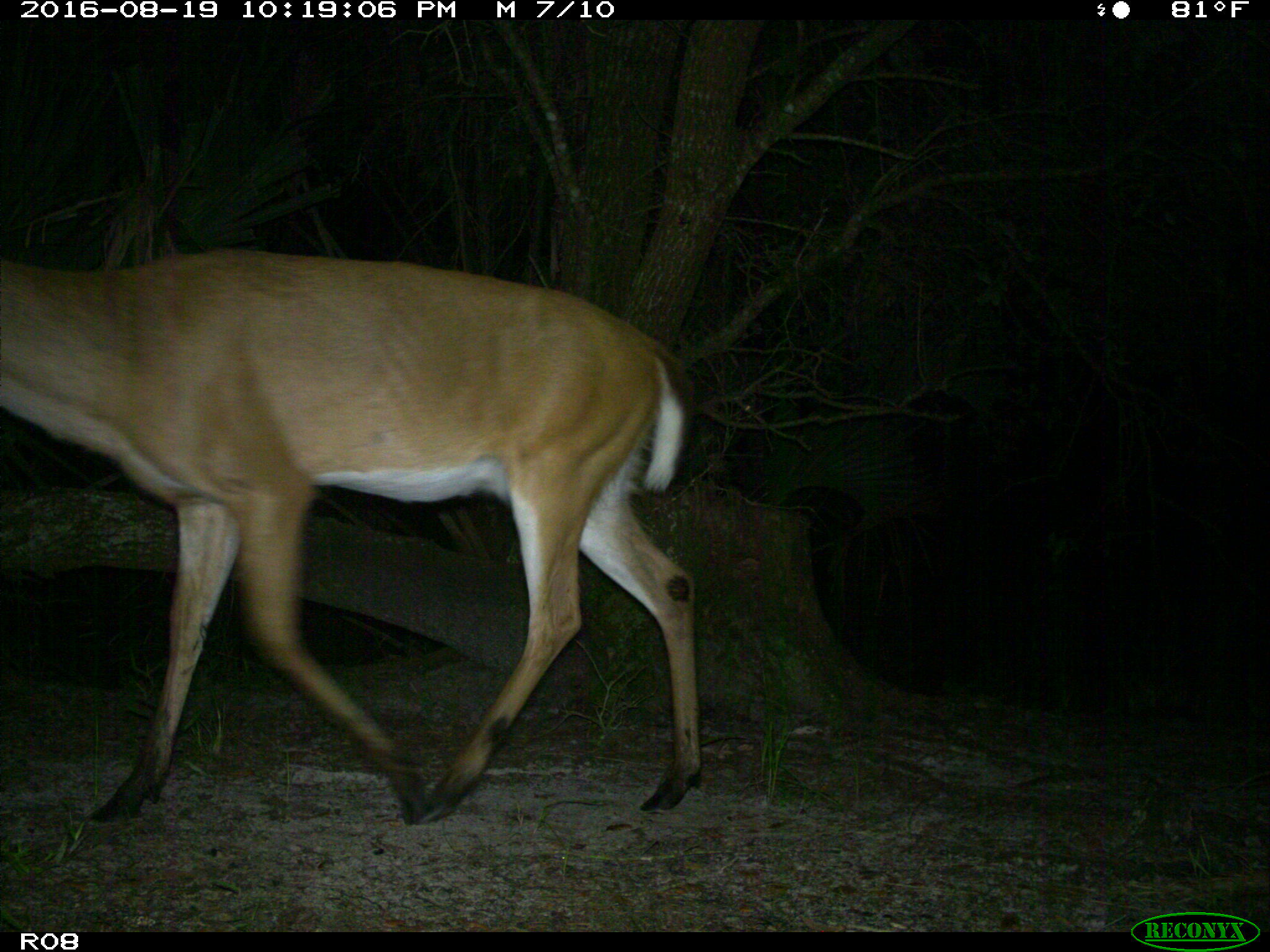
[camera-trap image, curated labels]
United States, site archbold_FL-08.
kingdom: Animalia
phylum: Chordata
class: Mammalia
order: Artiodactyla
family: Cervidae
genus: Odocoileus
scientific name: Odocoileus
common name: deer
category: unidentified deer